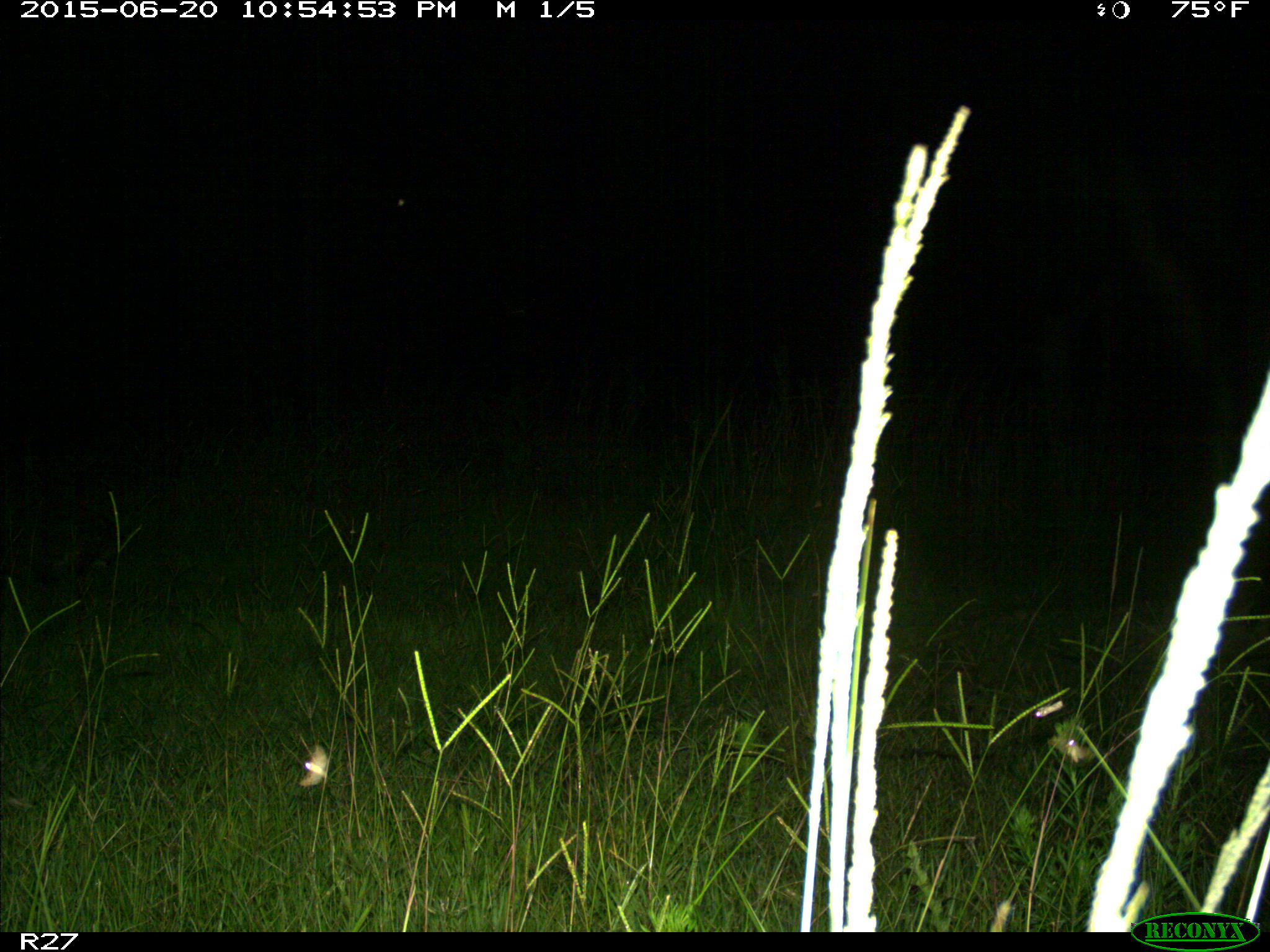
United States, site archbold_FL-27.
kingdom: Animalia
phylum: Chordata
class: Mammalia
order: Carnivora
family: Procyonidae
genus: Procyon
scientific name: Procyon lotor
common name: common raccoon